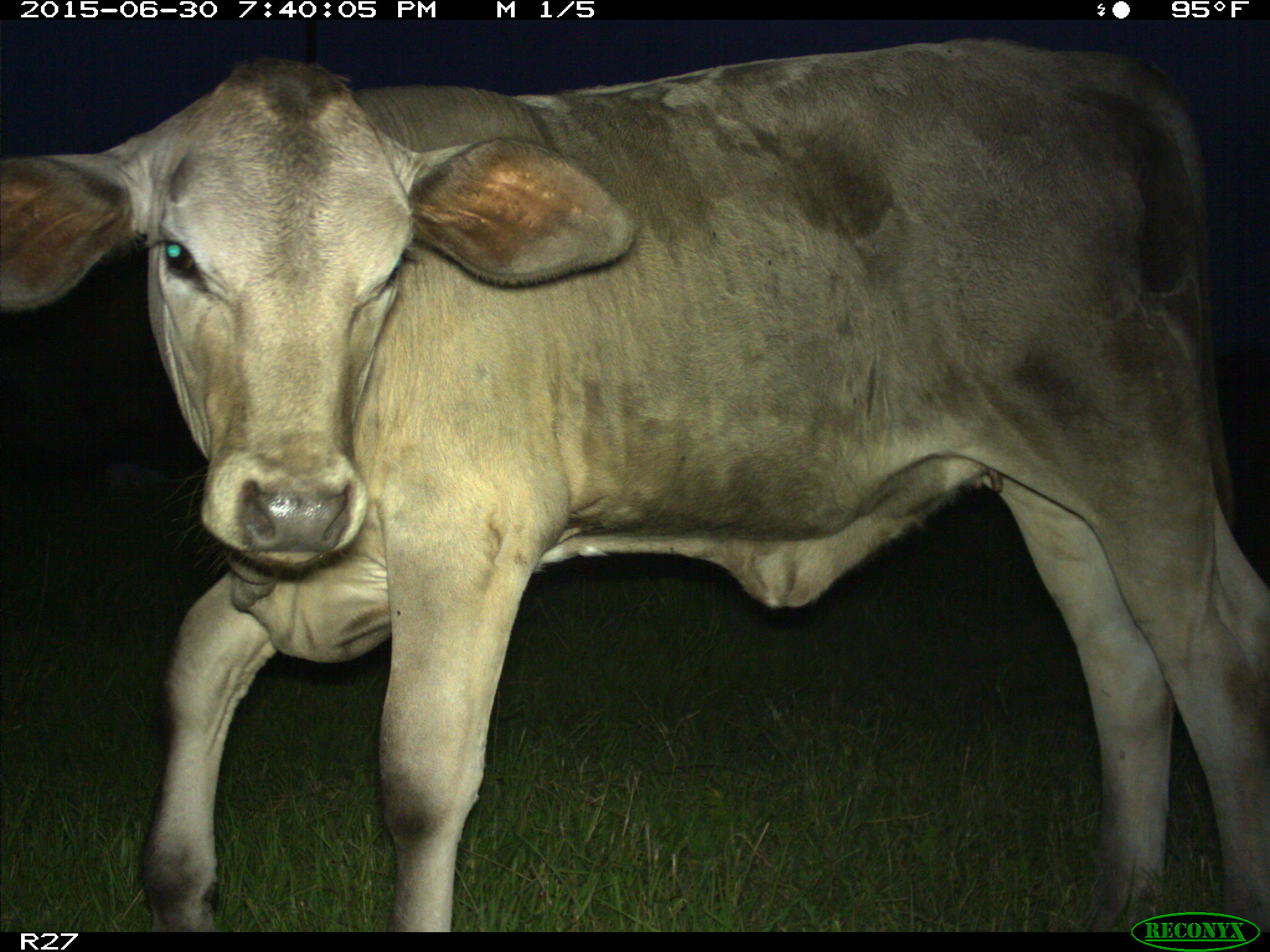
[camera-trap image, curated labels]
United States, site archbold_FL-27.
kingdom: Animalia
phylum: Chordata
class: Mammalia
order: Artiodactyla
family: Bovidae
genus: Bos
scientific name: Bos taurus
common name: domestic cow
Bos taurus (domestic cow).